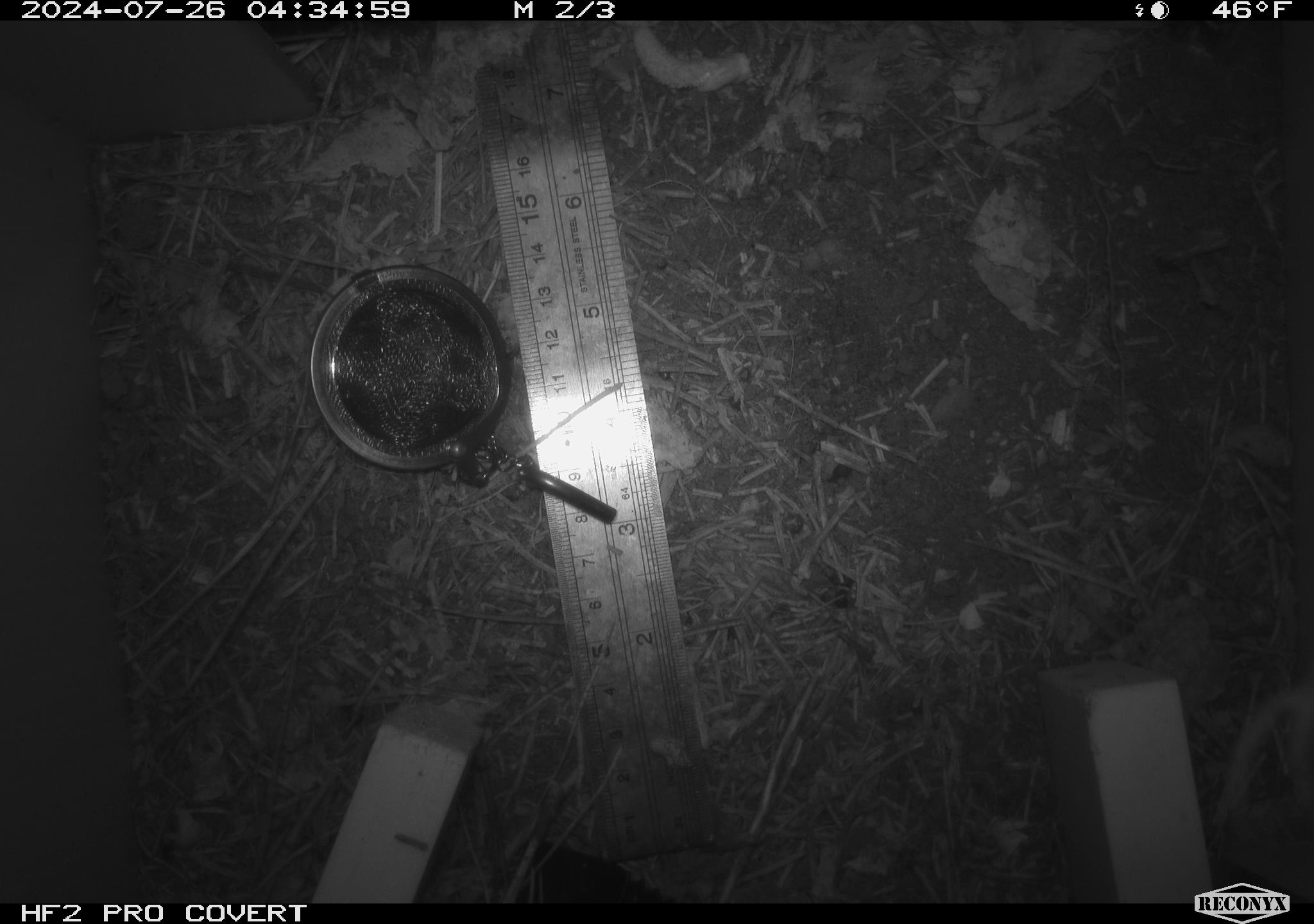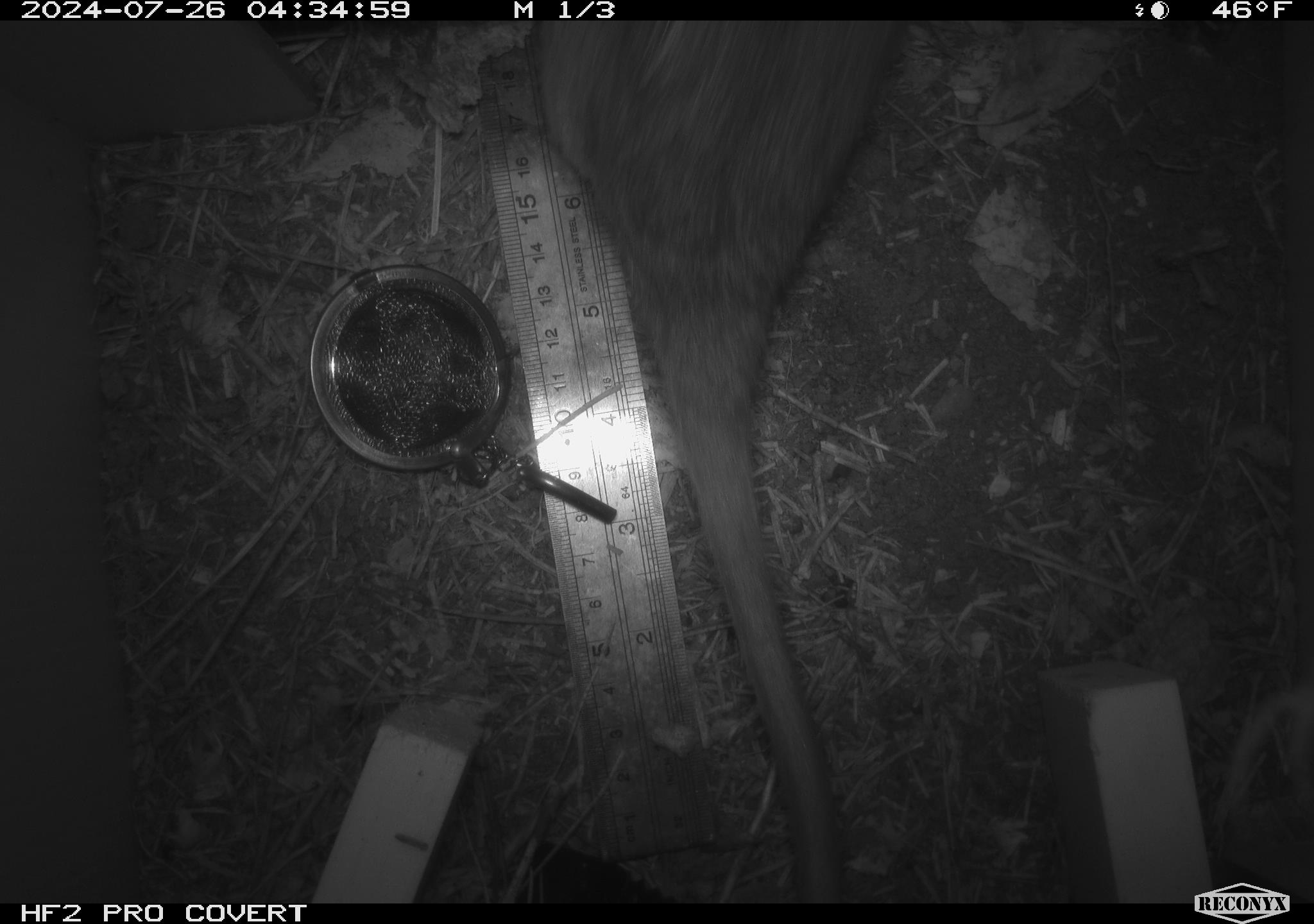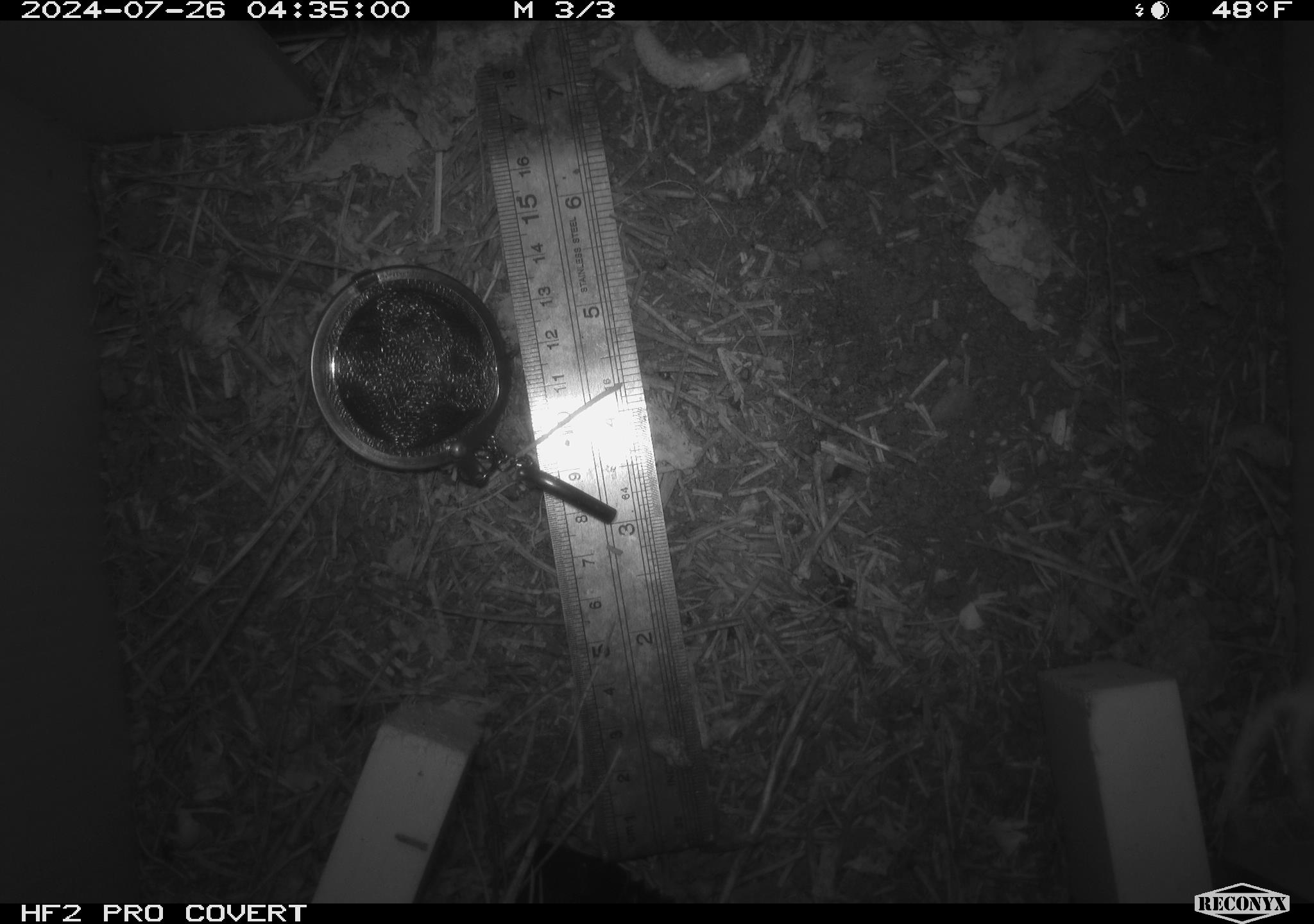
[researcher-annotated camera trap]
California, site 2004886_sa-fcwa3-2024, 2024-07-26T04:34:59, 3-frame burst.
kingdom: Animalia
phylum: Chordata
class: Mammalia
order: Rodentia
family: Cricetidae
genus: Neotoma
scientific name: Neotoma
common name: pack rat or woodrat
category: neotoma species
Neotoma species (pack rat or woodrat) (Neotoma).